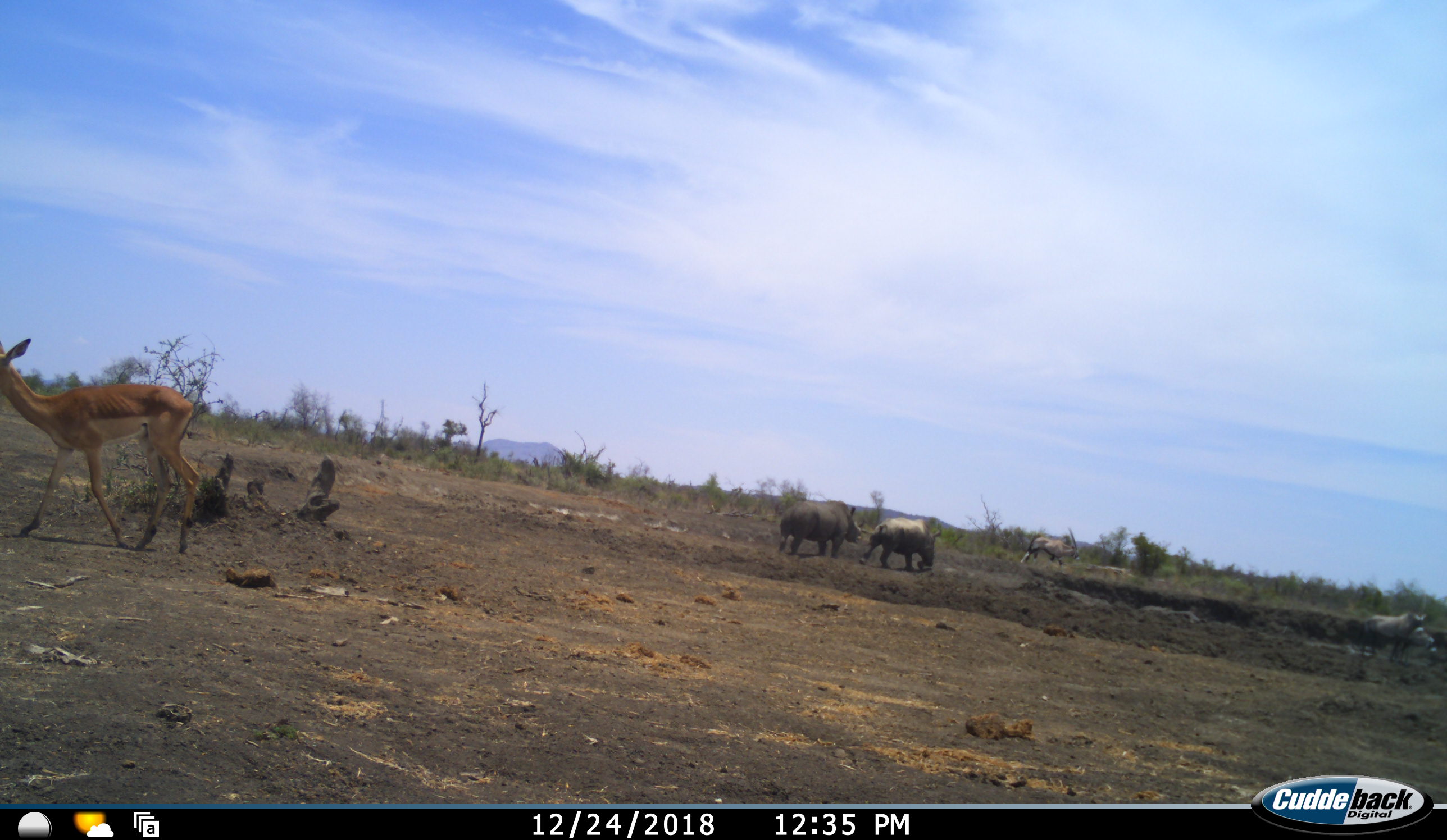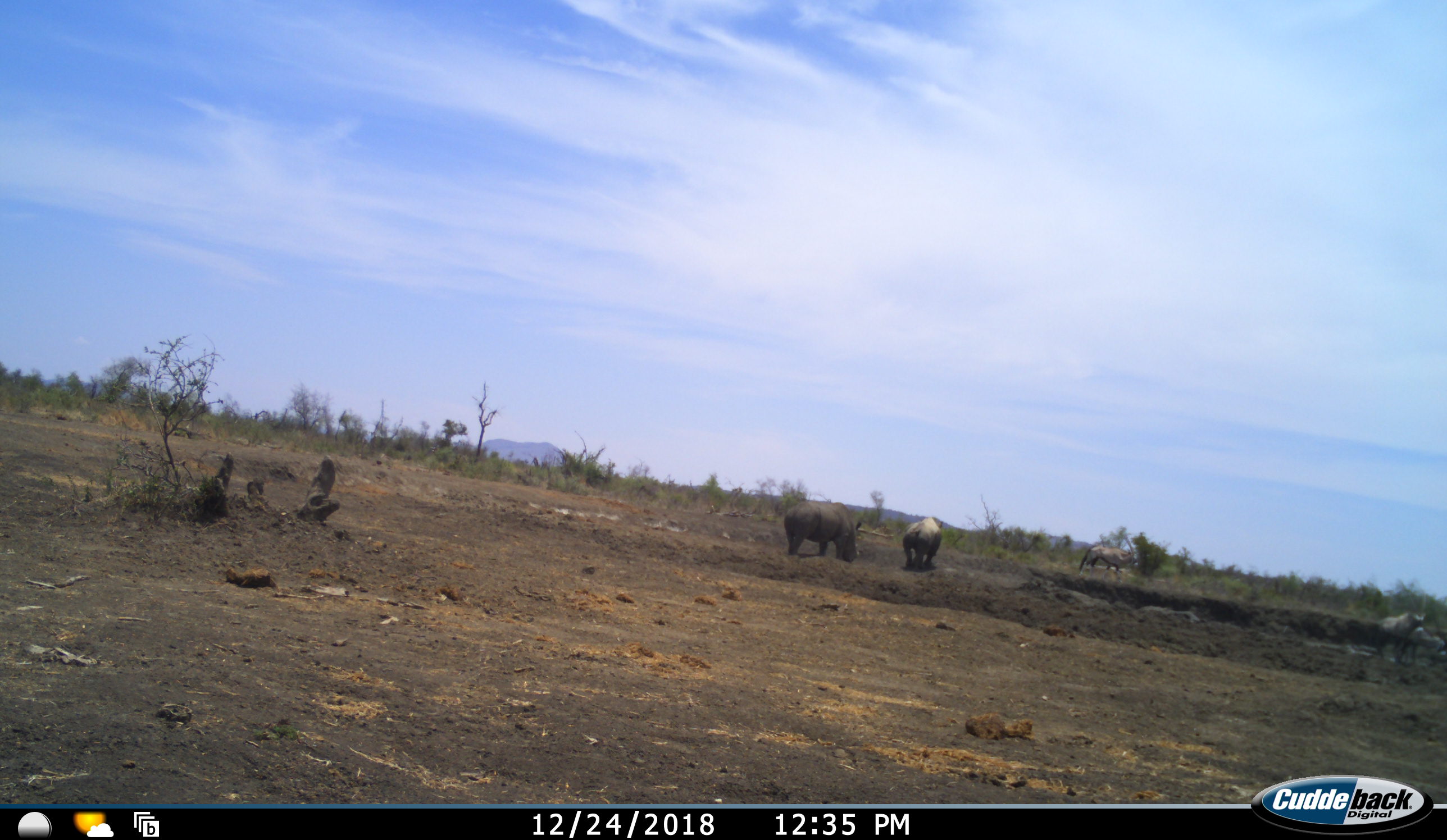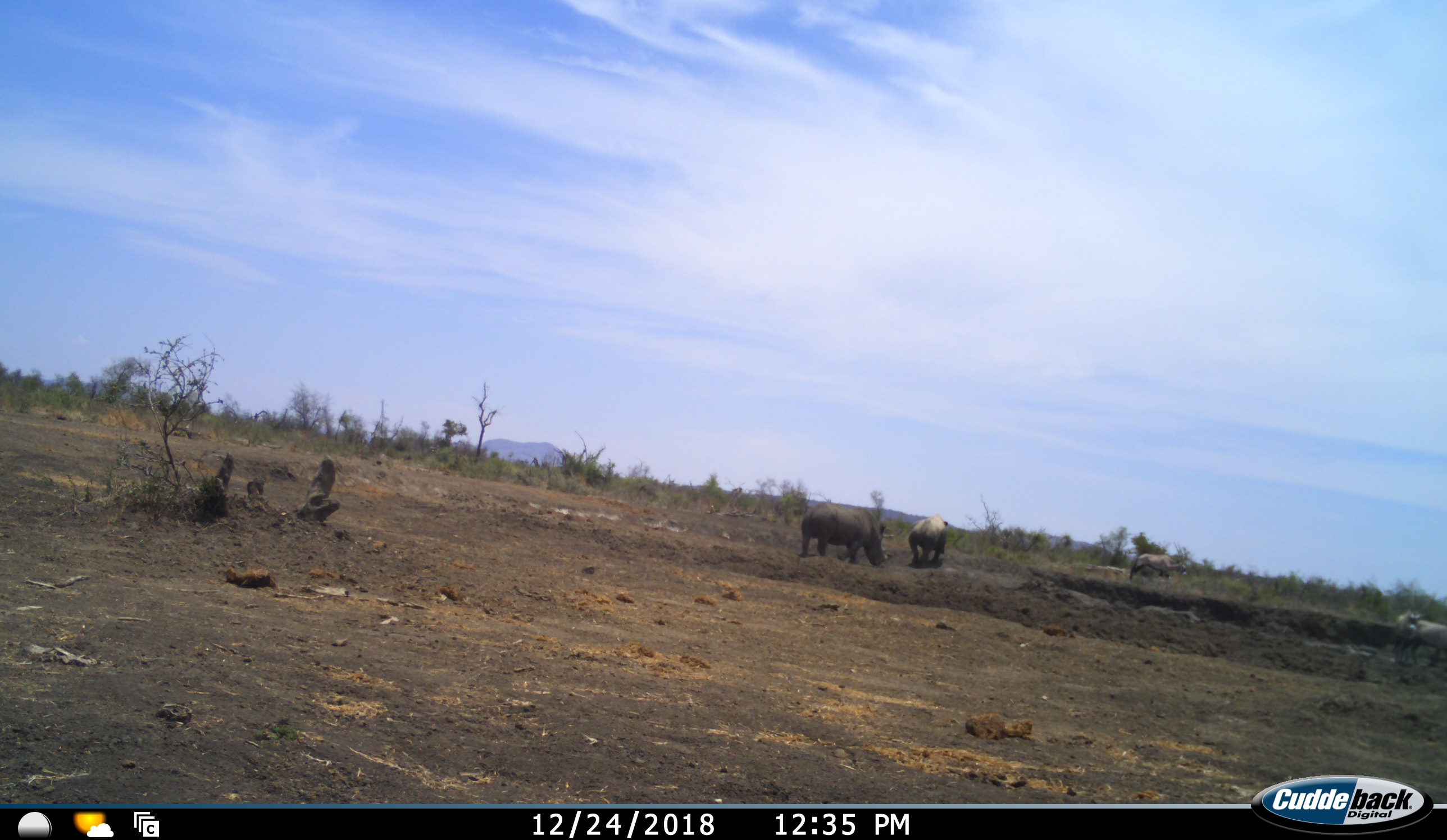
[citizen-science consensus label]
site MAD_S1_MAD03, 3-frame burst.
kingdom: Animalia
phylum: Chordata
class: Mammalia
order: Artiodactyla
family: Bovidae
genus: Oryx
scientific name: Oryx gazella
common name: gemsbok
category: oryx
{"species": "oryx (gemsbok) (Oryx gazella)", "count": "3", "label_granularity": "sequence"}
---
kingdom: Animalia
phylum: Chordata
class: Mammalia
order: Artiodactyla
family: Bovidae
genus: Aepyceros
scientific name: Aepyceros melampus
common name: impala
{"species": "impala (Aepyceros melampus)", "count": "1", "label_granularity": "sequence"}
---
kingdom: Animalia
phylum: Chordata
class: Mammalia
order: Perissodactyla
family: Rhinocerotidae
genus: Ceratotherium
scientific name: Ceratotherium simum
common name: white rhinoceros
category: rhinoceroswhite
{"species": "rhinoceroswhite (white rhinoceros) (Ceratotherium simum)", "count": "2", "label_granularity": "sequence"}